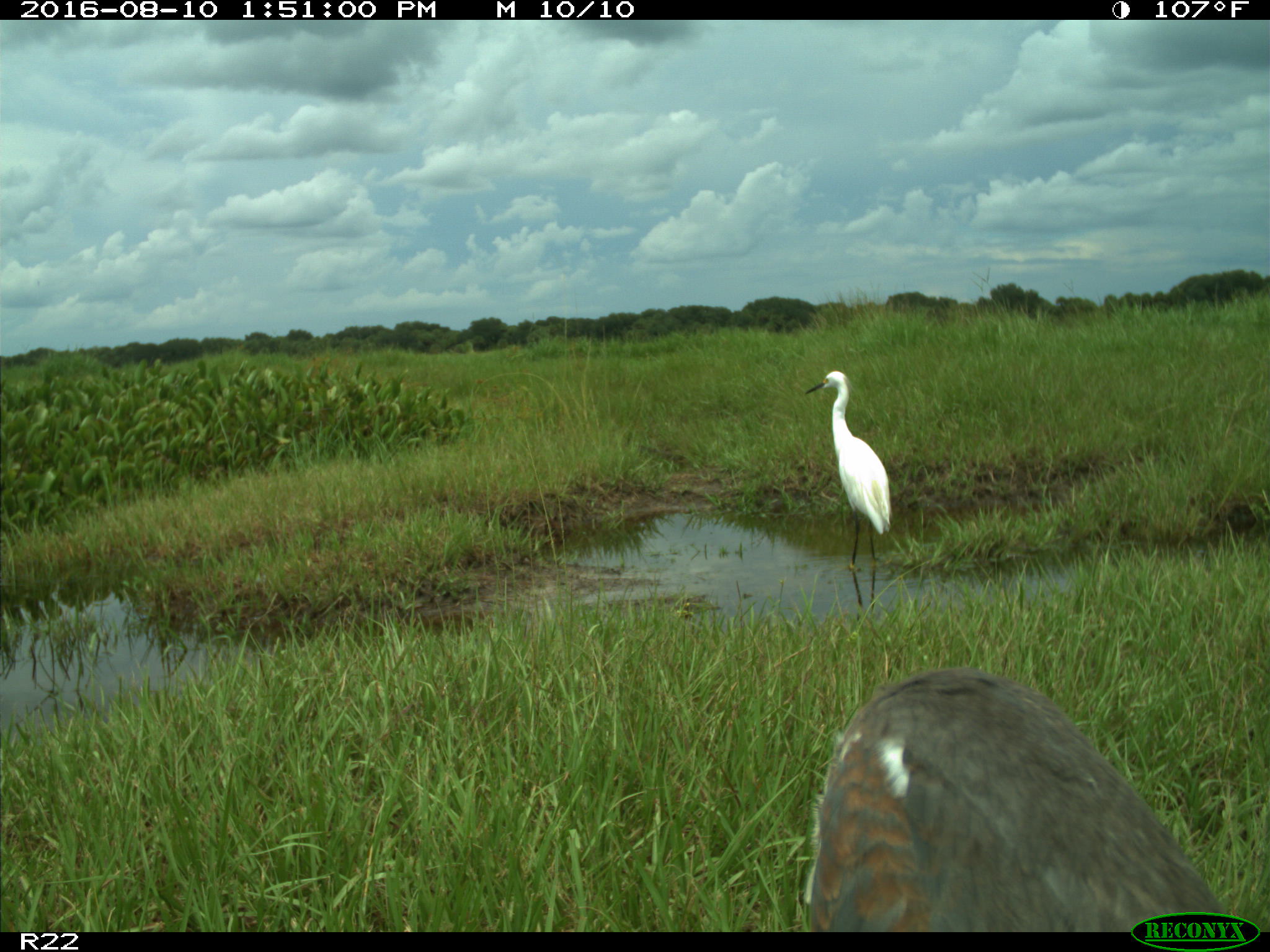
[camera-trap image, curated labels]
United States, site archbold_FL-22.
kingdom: Animalia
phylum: Chordata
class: Aves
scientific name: Aves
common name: birds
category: unidentified bird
Unidentified bird (birds) (Aves).